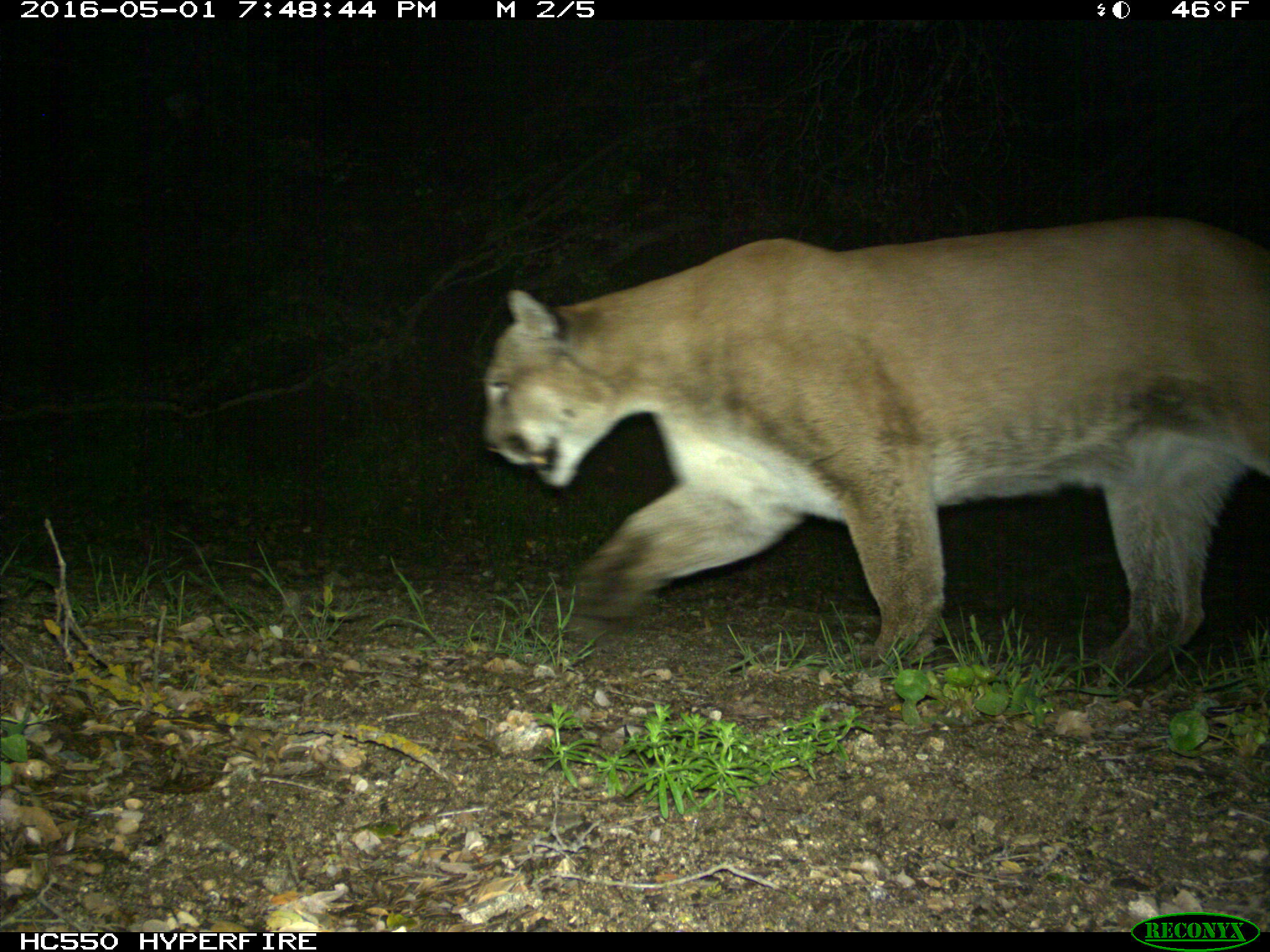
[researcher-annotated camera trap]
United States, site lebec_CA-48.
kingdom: Animalia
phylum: Chordata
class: Mammalia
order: Carnivora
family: Felidae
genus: Puma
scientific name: Puma concolor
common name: mountain lion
Puma concolor (mountain lion).